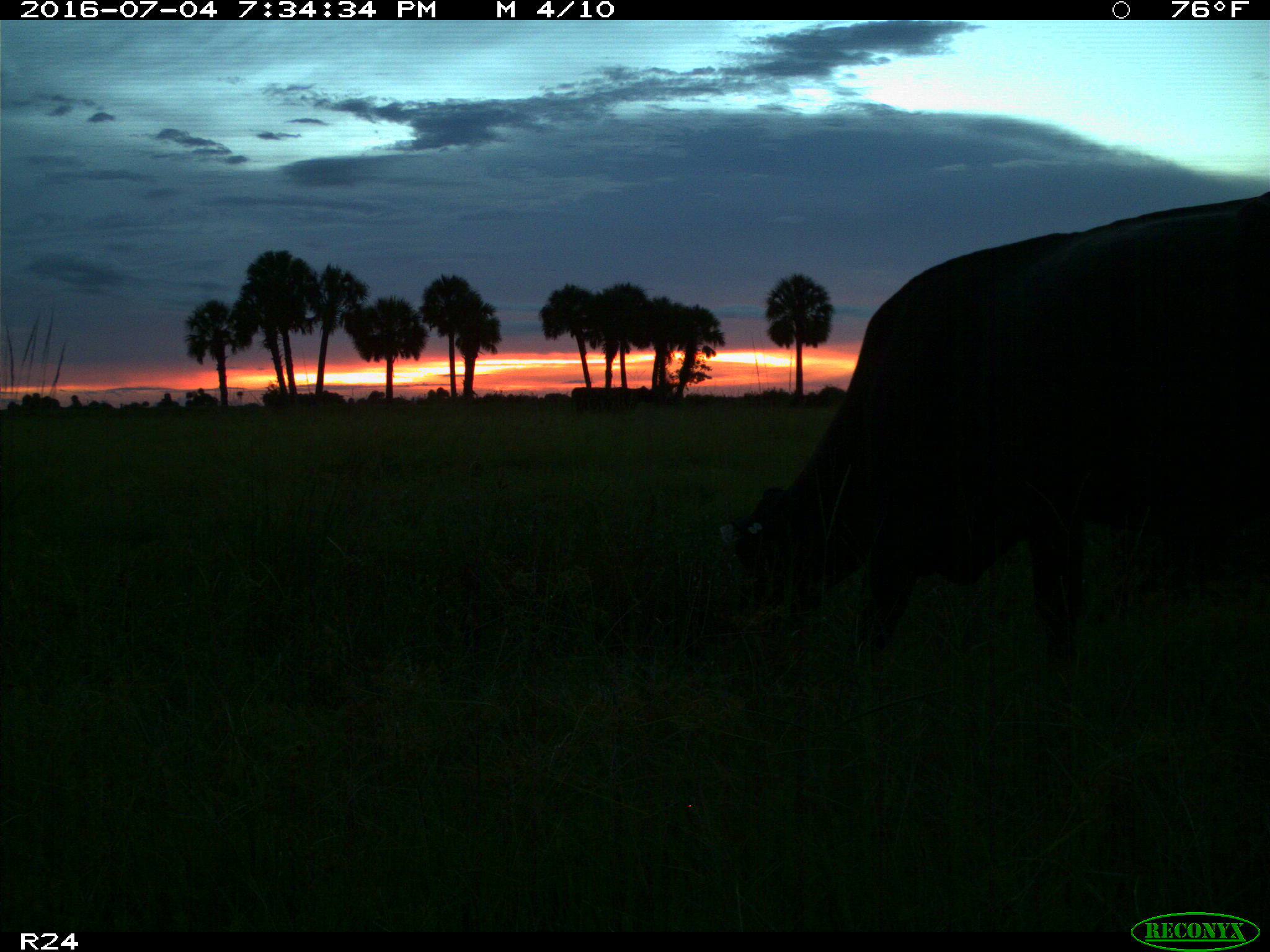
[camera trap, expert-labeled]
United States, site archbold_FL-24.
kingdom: Animalia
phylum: Chordata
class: Mammalia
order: Artiodactyla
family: Bovidae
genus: Bos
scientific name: Bos taurus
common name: domestic cow